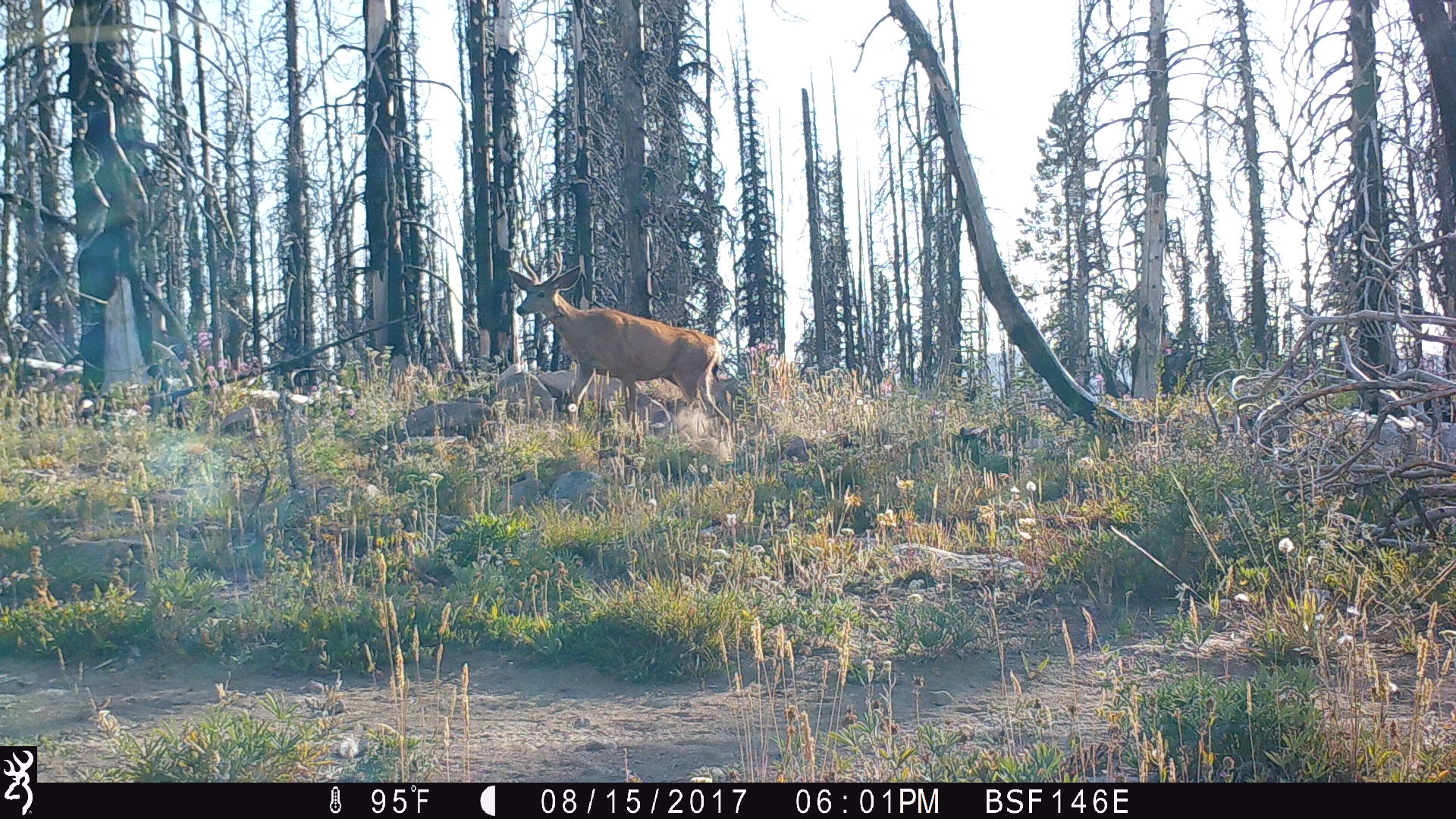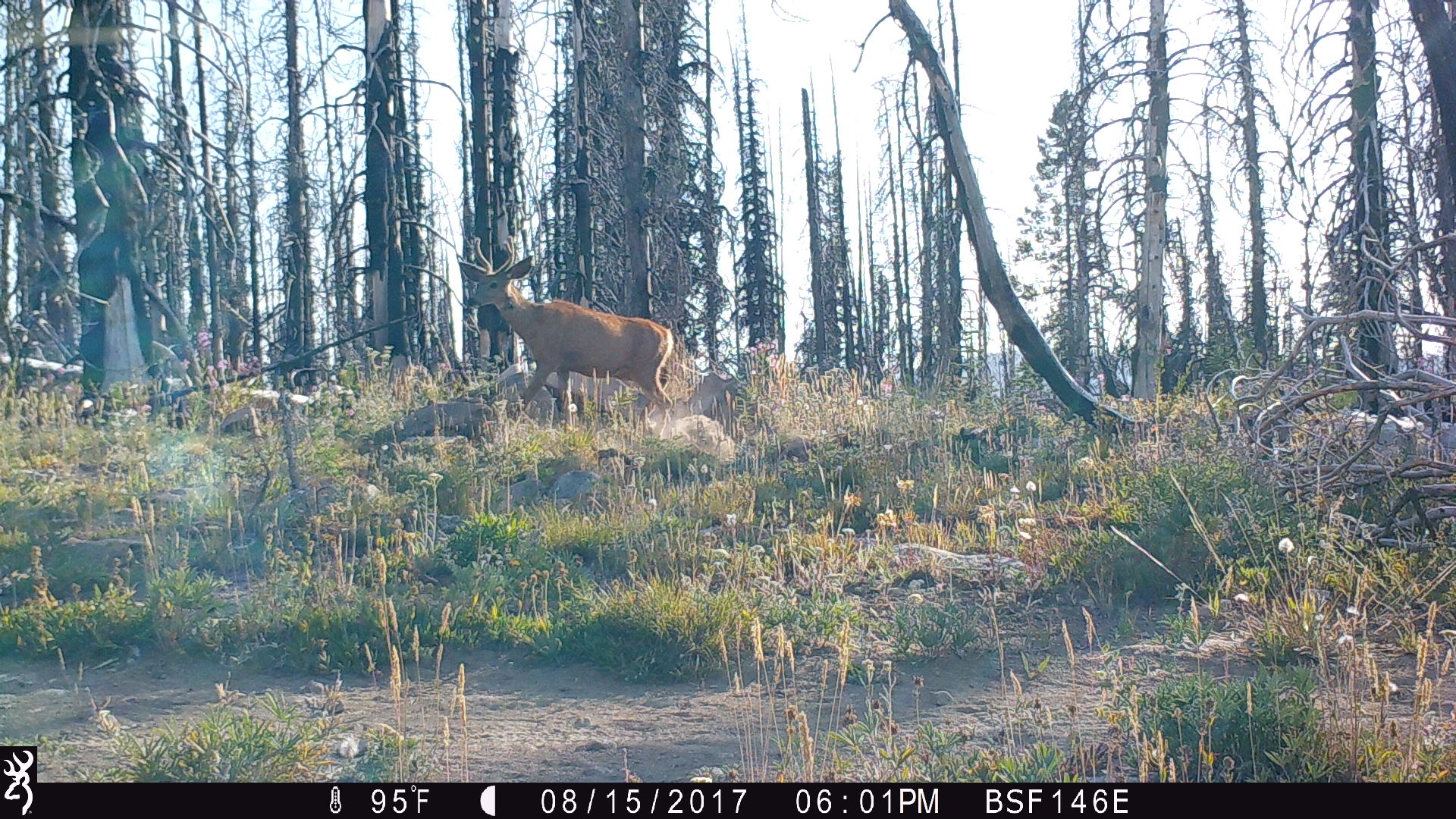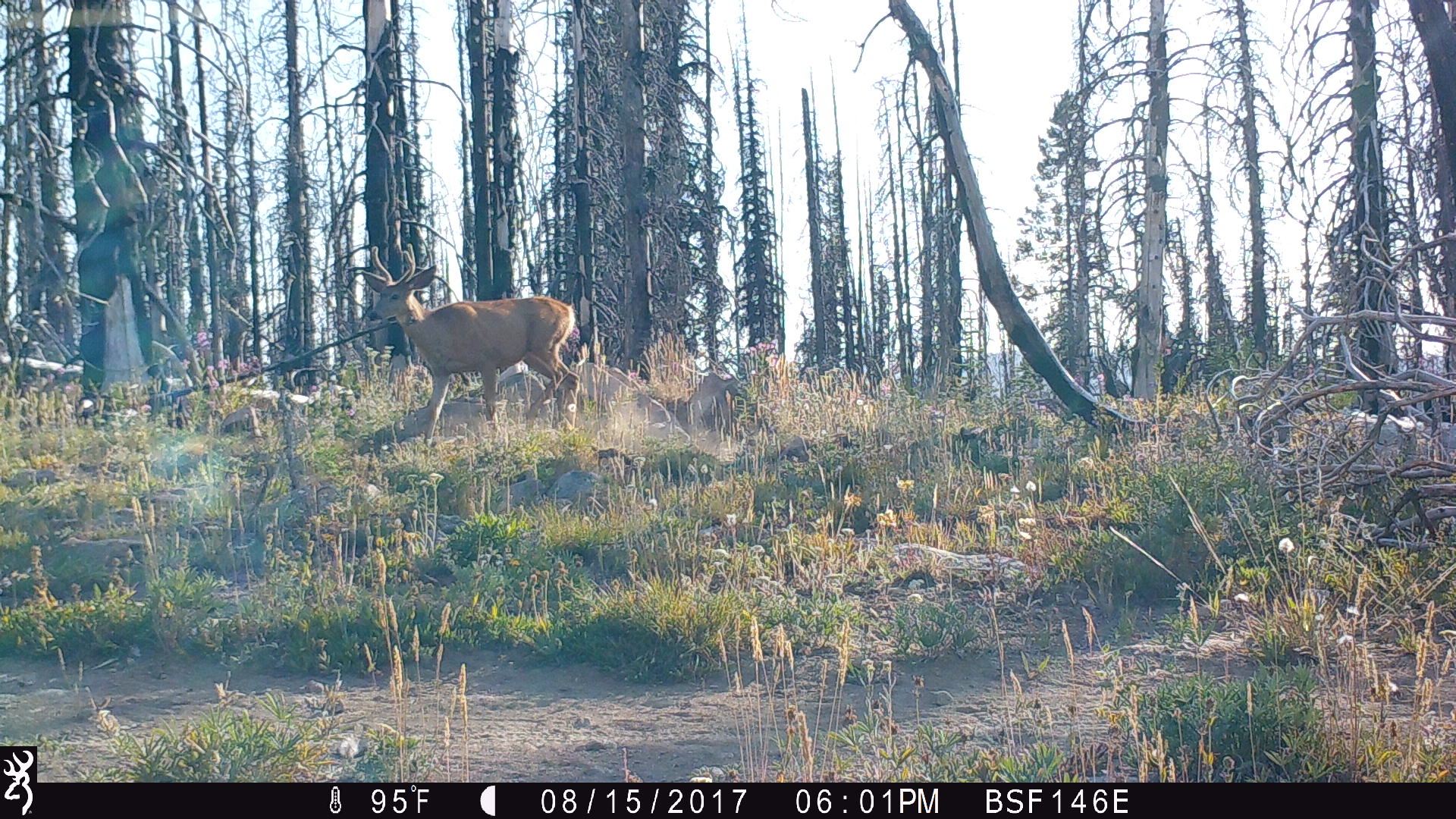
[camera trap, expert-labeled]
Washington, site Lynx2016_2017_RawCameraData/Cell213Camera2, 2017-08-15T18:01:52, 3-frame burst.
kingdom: Animalia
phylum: Chordata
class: Mammalia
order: Artiodactyla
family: Cervidae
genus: Odocoileus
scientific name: Odocoileus hemionus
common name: mule deer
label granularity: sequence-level